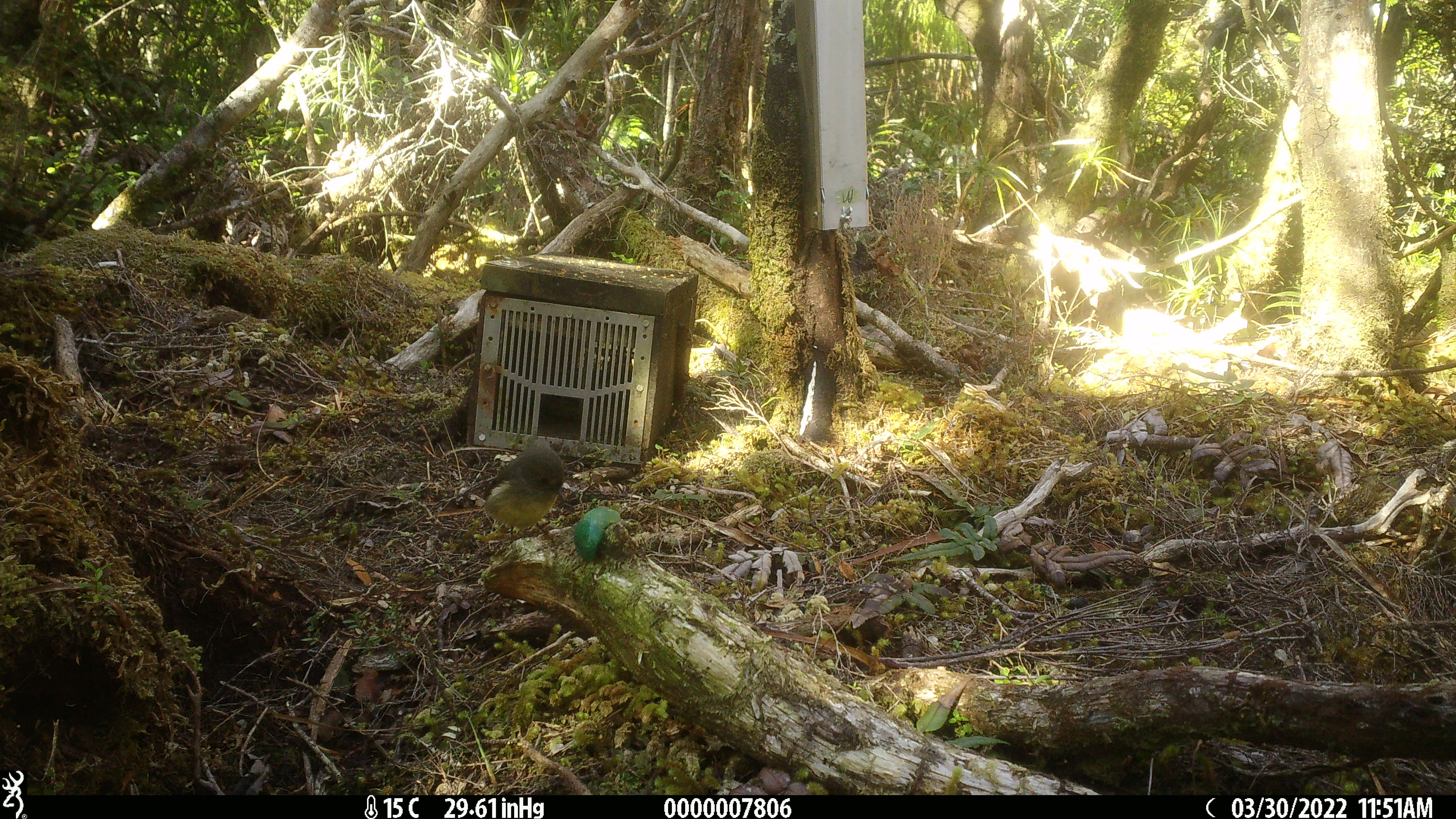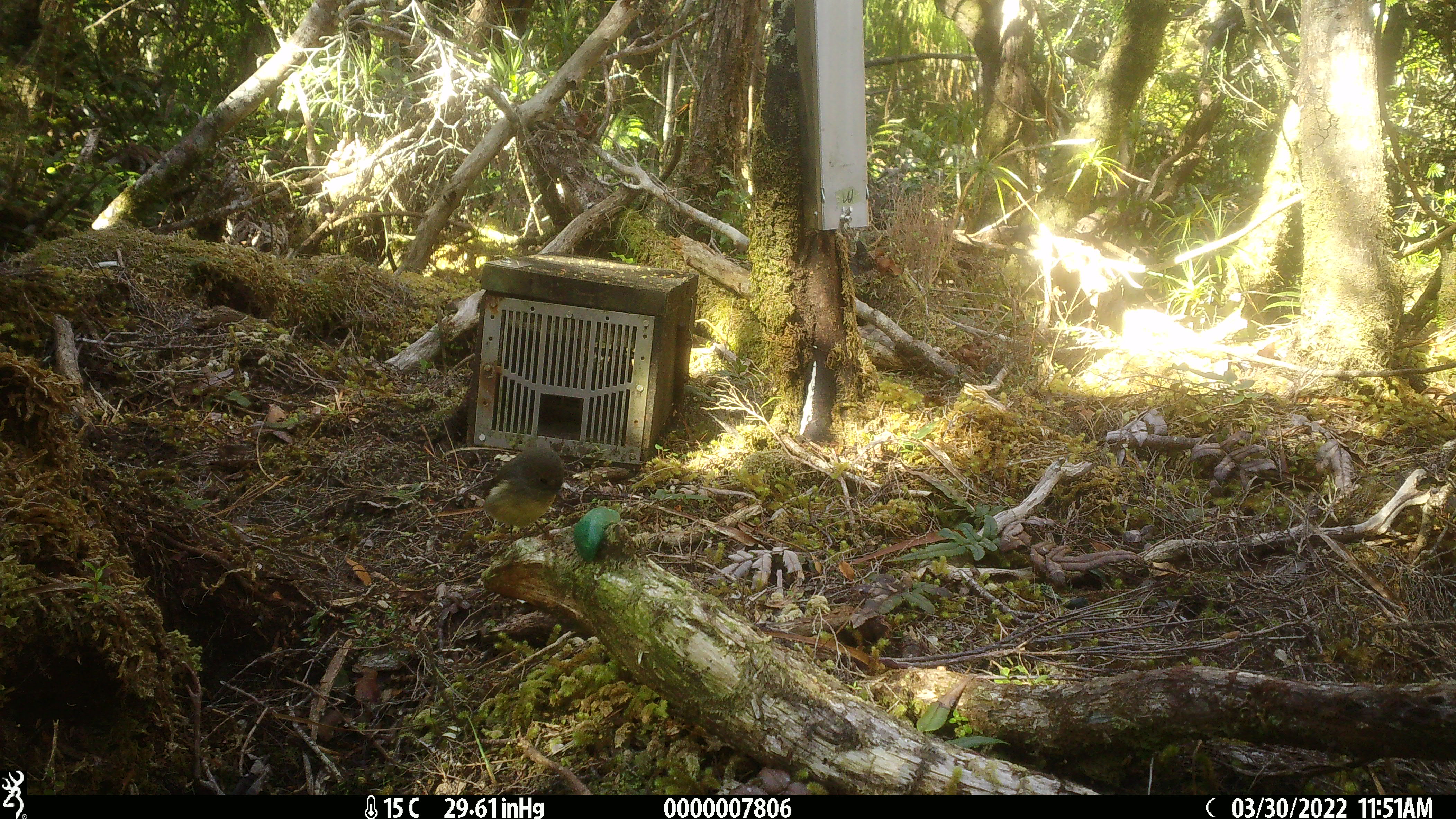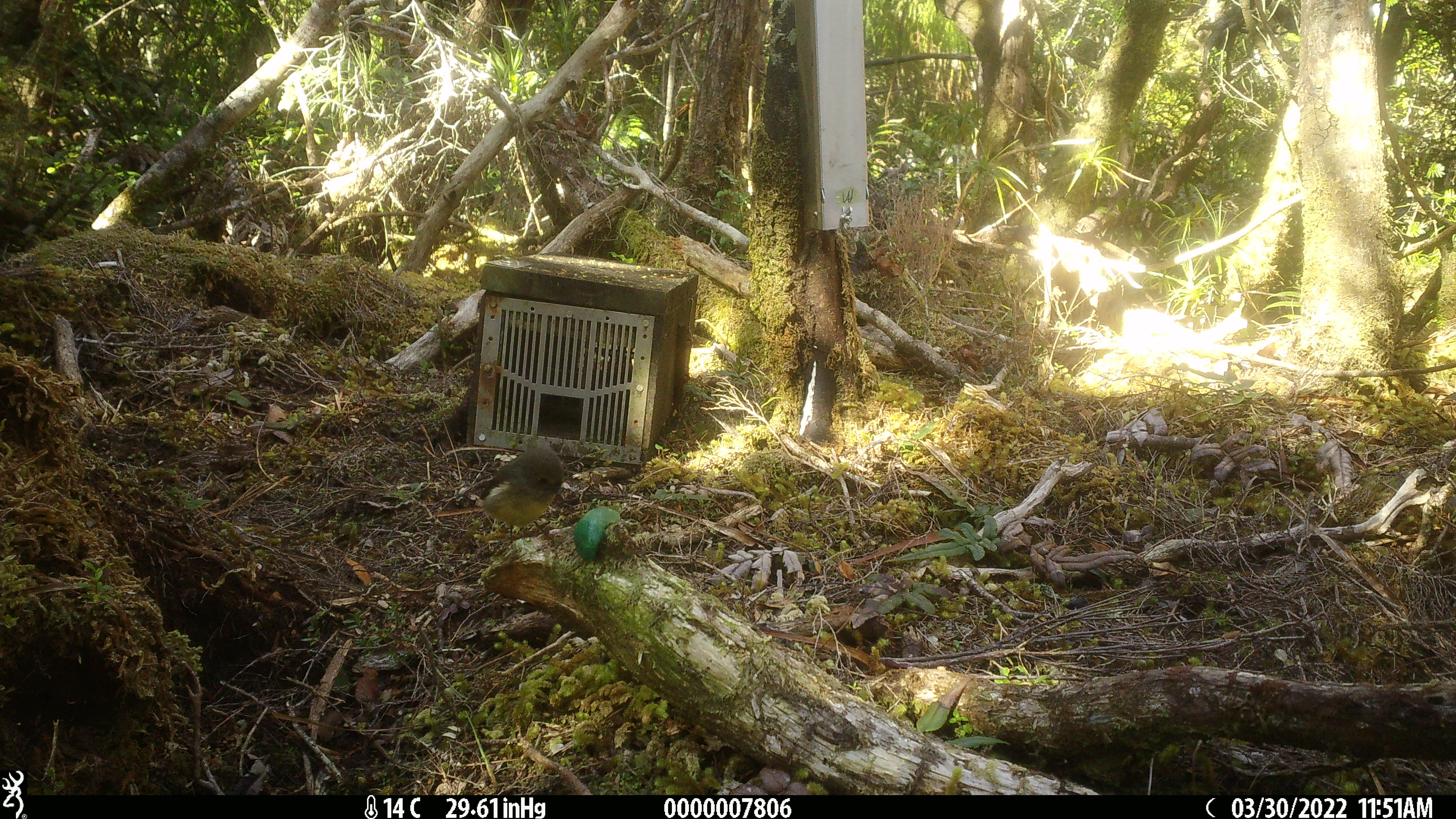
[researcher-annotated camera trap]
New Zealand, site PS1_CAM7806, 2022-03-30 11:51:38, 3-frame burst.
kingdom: Animalia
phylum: Chordata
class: Aves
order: Passeriformes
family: Petroicidae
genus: Petroica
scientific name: Petroica macrocephala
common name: tomtit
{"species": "tomtit (Petroica macrocephala)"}